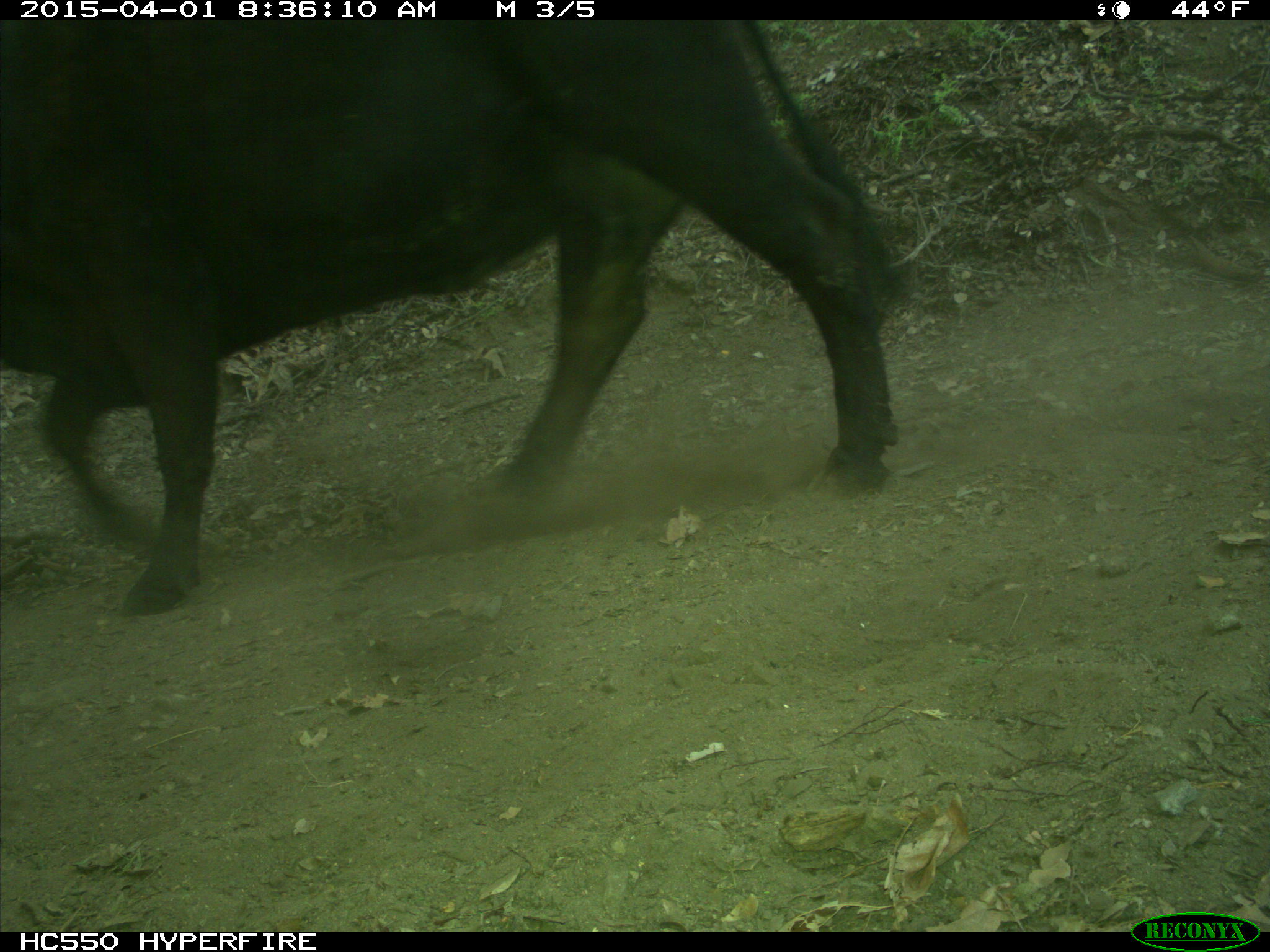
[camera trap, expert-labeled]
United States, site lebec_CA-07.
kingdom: Animalia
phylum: Chordata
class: Mammalia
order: Artiodactyla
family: Bovidae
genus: Bos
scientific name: Bos taurus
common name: domestic cow